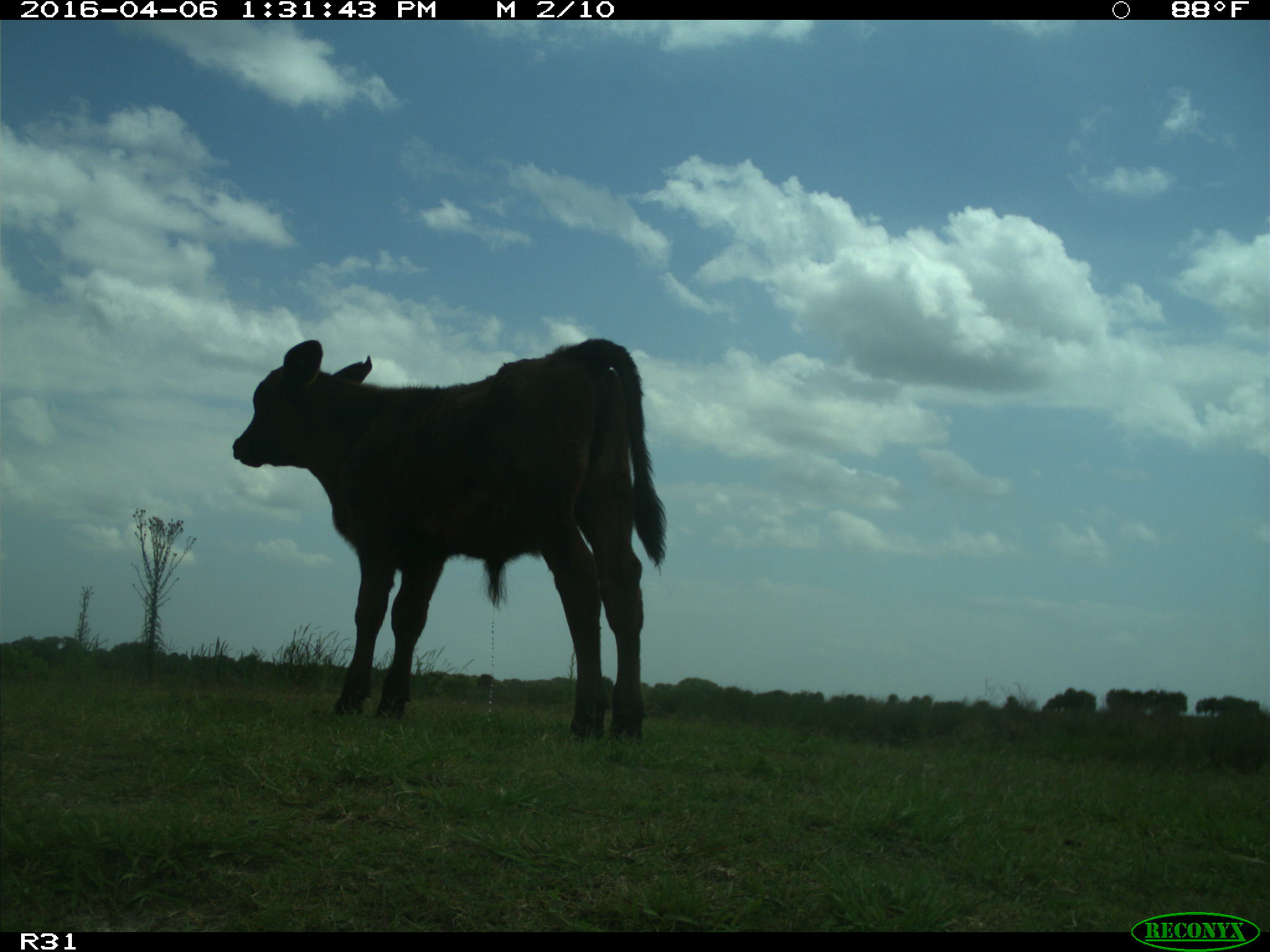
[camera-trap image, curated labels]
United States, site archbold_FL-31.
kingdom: Animalia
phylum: Chordata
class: Mammalia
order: Artiodactyla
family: Bovidae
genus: Bos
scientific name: Bos taurus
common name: domestic cow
Bos taurus (domestic cow).